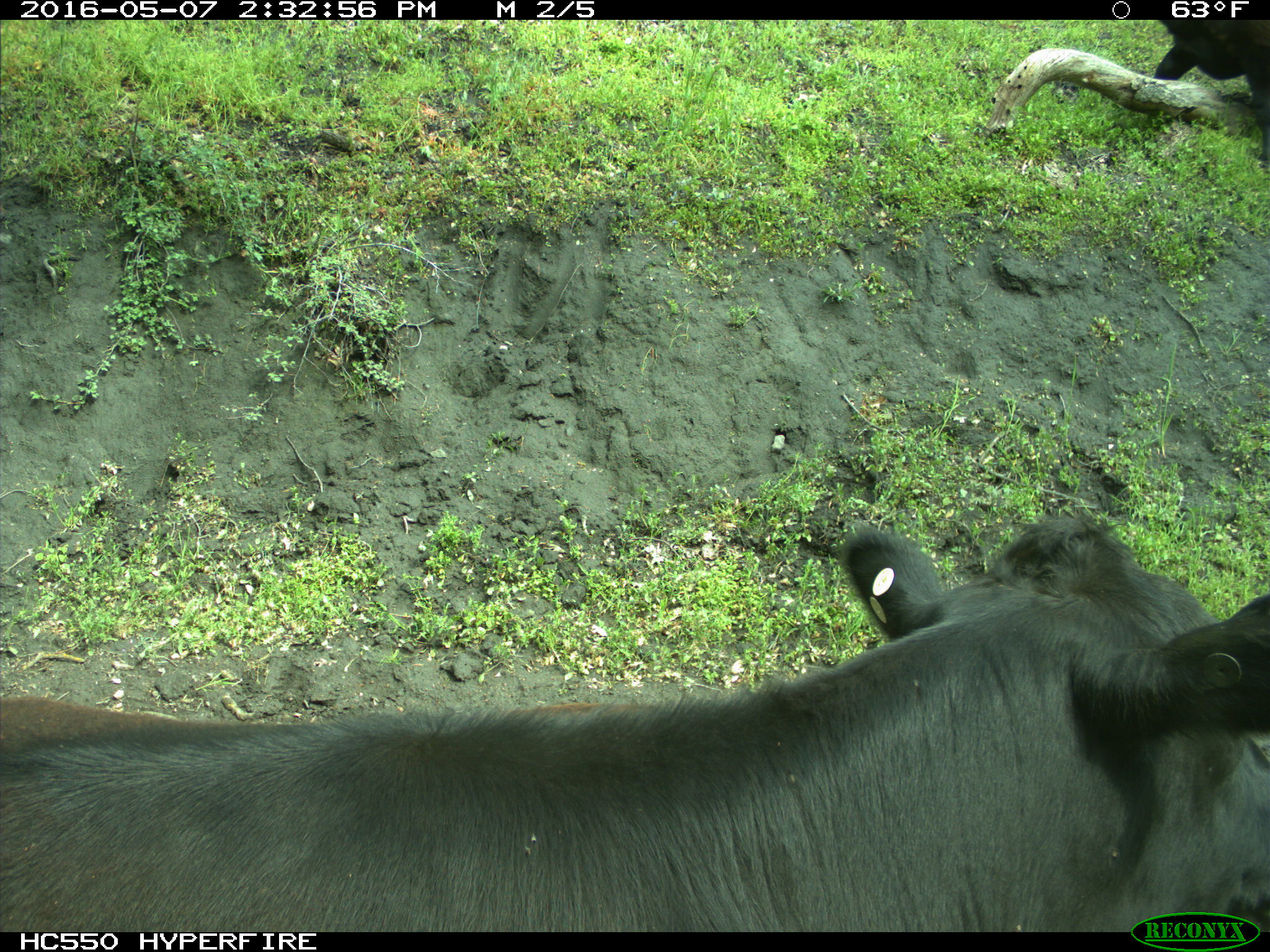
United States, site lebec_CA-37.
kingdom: Animalia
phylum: Chordata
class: Mammalia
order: Artiodactyla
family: Bovidae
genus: Bos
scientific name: Bos taurus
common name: domestic cow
Bos taurus (domestic cow).